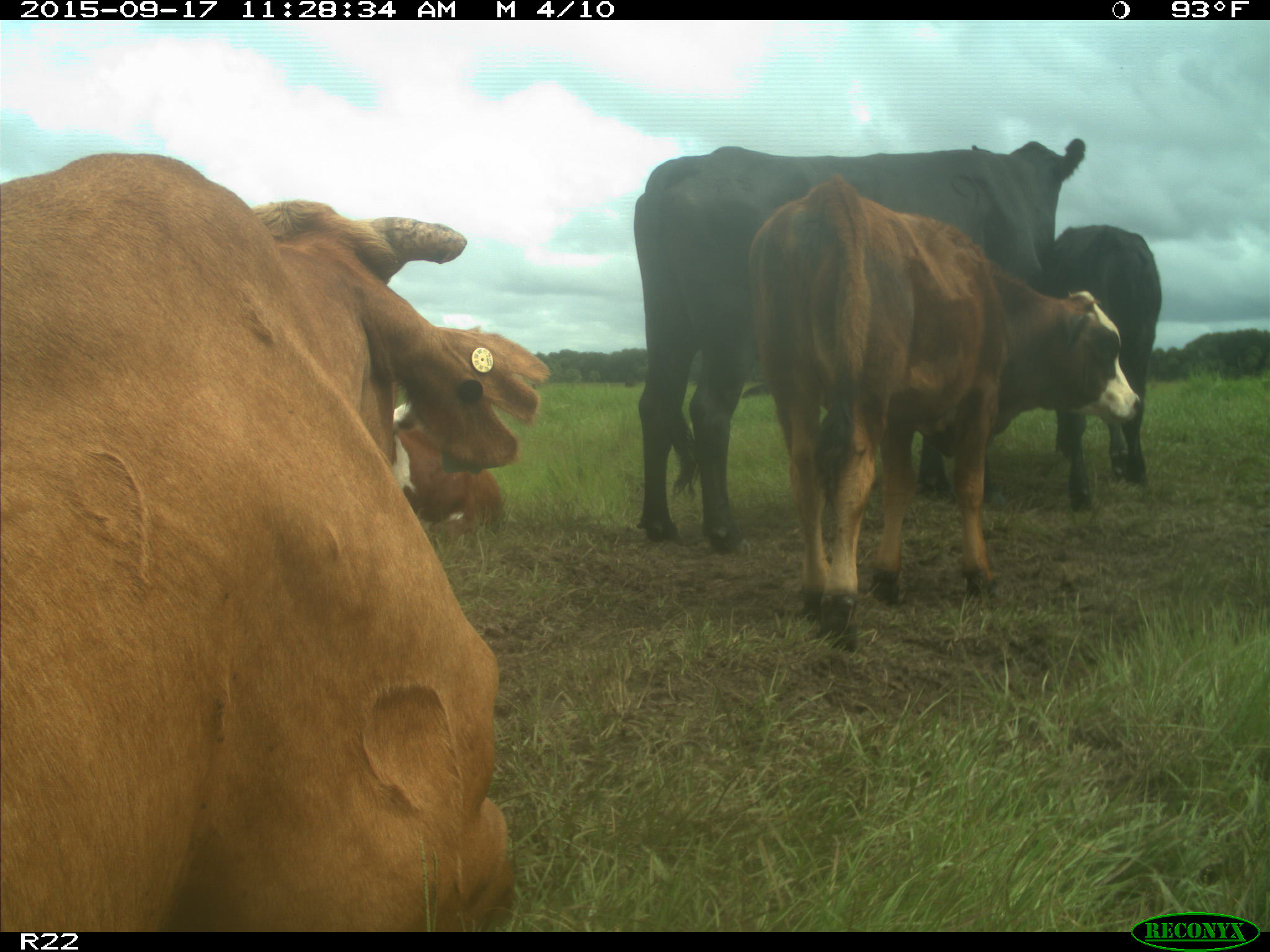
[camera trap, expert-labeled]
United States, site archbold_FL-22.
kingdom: Animalia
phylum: Chordata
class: Mammalia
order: Artiodactyla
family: Bovidae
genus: Bos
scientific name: Bos taurus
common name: domestic cow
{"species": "Bos taurus (domestic cow)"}